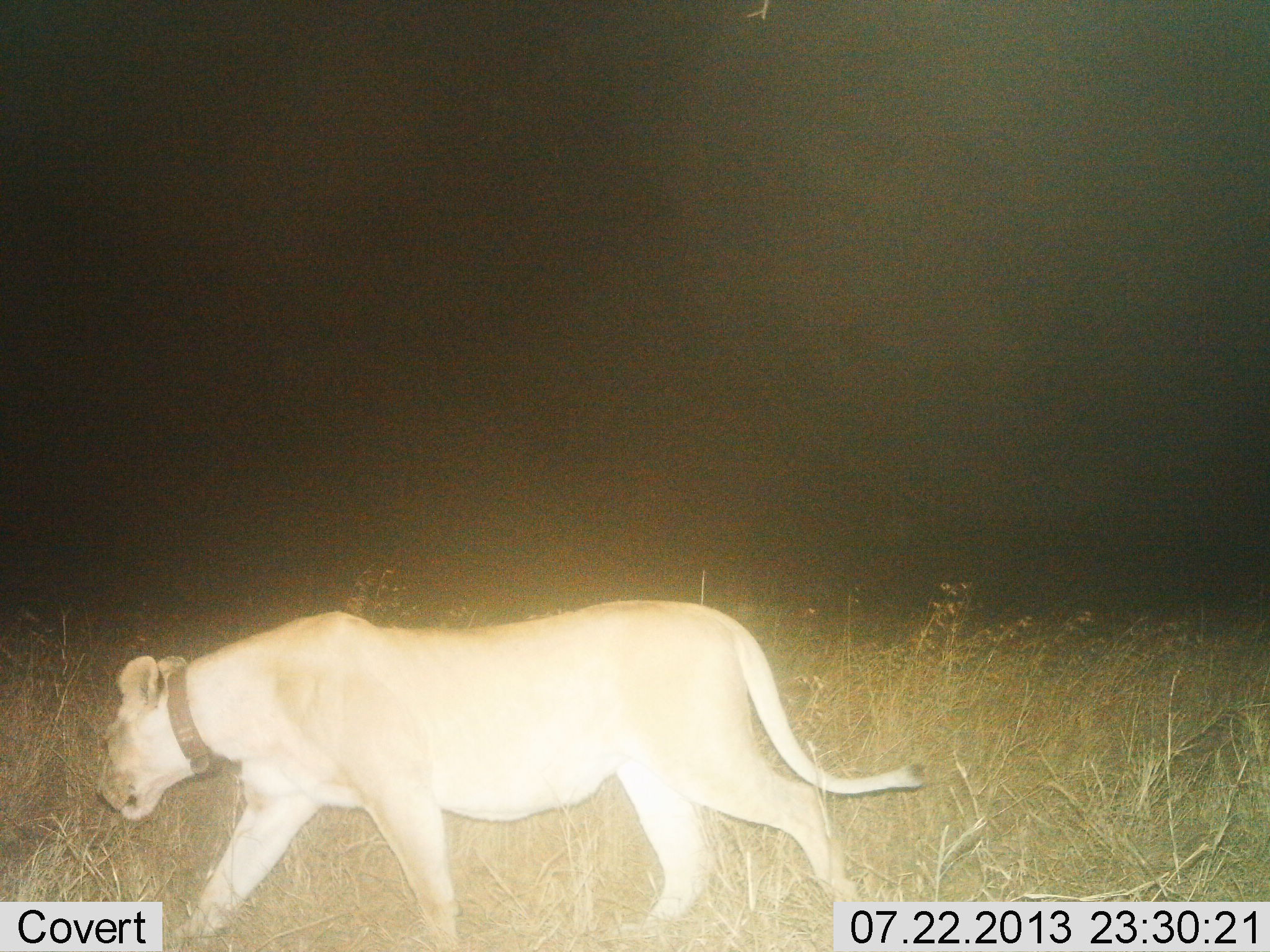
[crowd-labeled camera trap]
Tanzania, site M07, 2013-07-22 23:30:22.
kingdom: Animalia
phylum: Chordata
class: Mammalia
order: Carnivora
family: Felidae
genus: Panthera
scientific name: Panthera leo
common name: lion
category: lionfemale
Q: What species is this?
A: Lionfemale (lion) (Panthera leo).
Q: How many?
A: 1.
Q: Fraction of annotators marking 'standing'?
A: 0%.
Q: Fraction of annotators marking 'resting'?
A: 0%.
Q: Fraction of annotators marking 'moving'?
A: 100%.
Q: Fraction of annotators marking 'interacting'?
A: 0%.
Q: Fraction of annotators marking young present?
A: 0%.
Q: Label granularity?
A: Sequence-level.